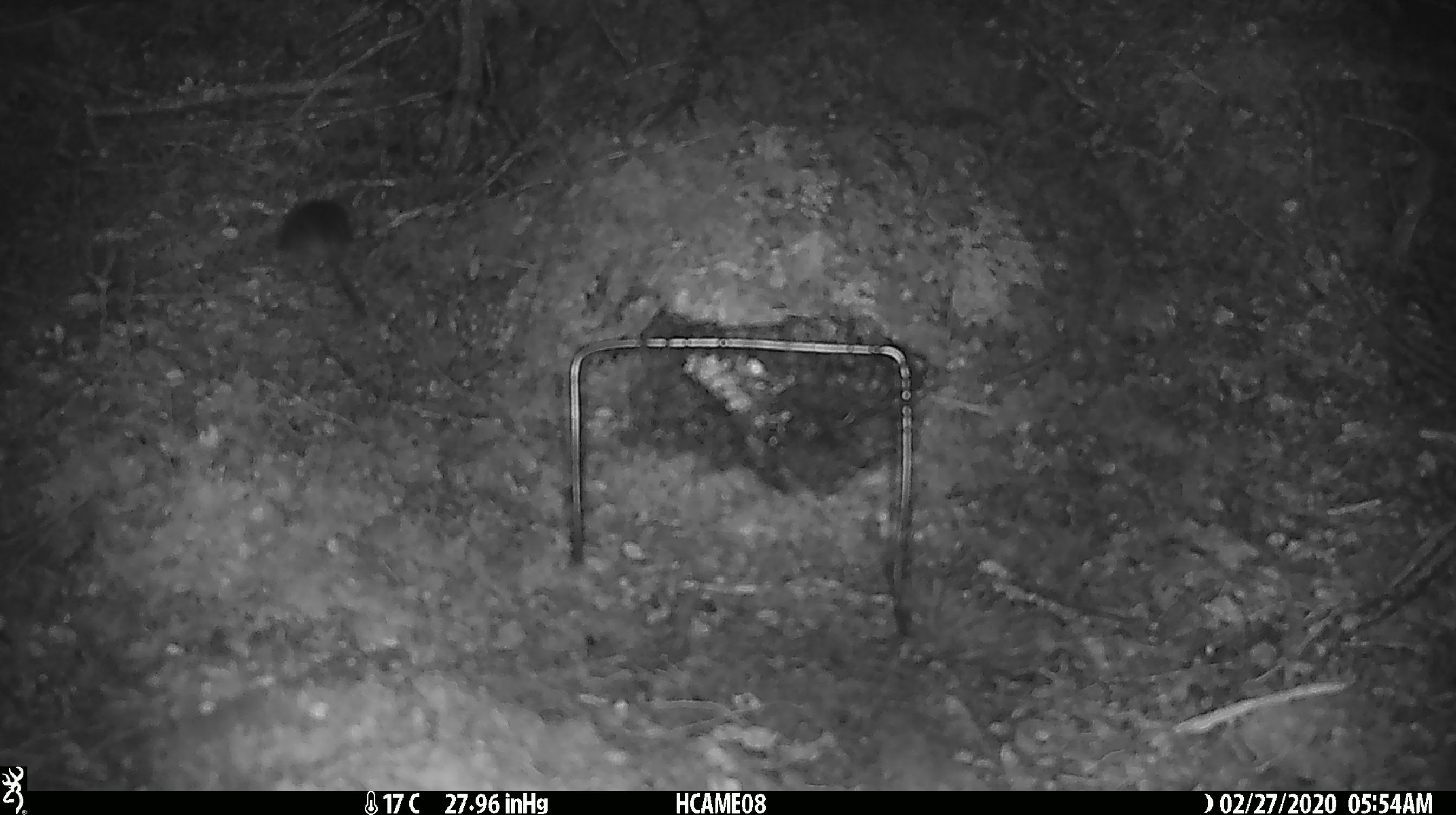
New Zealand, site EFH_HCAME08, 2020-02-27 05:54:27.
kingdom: Animalia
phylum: Chordata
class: Mammalia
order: Rodentia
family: Muridae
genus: Mus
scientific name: Mus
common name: mouse